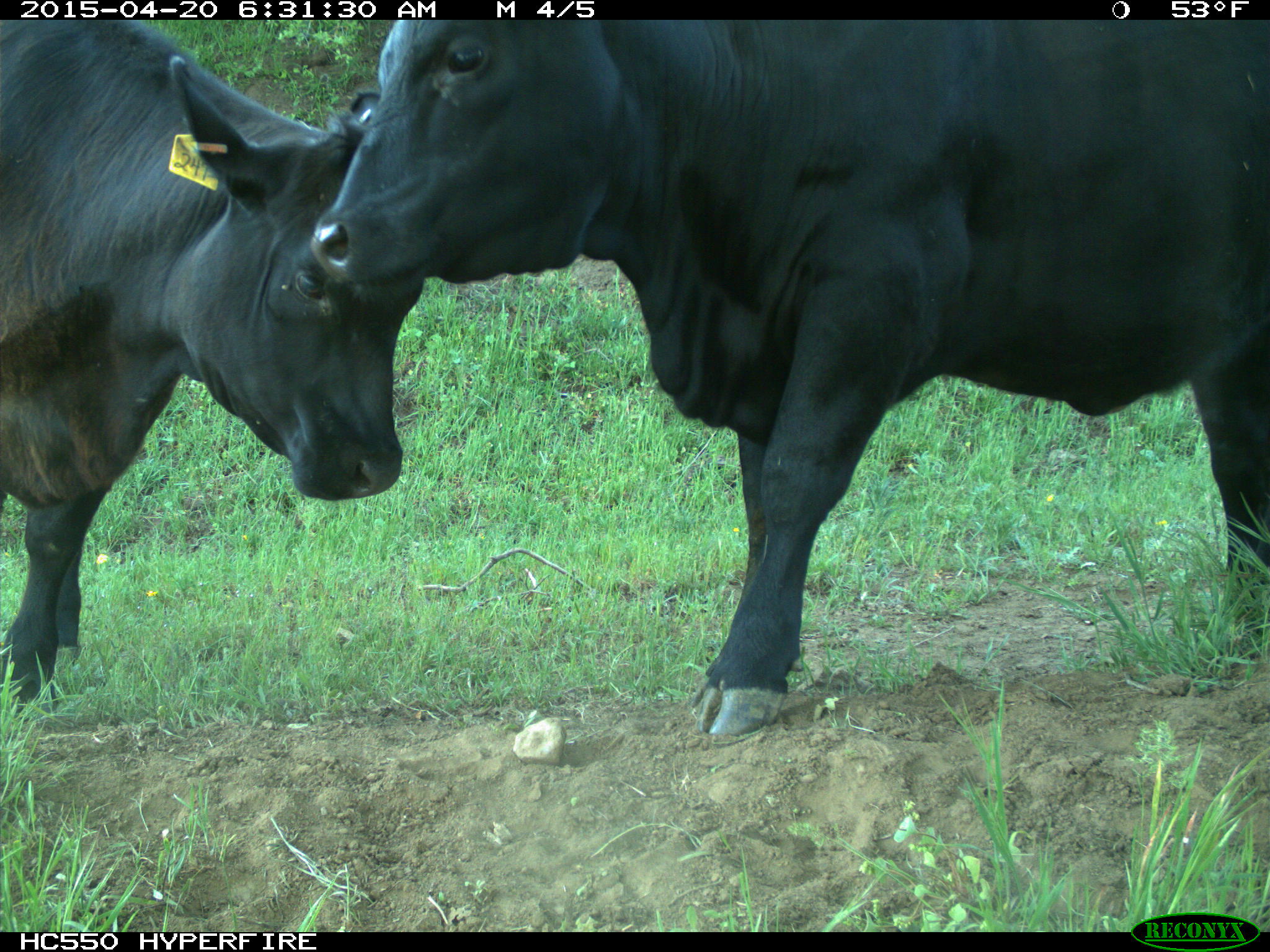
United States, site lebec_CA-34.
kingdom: Animalia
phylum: Chordata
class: Mammalia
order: Artiodactyla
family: Bovidae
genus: Bos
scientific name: Bos taurus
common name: domestic cow